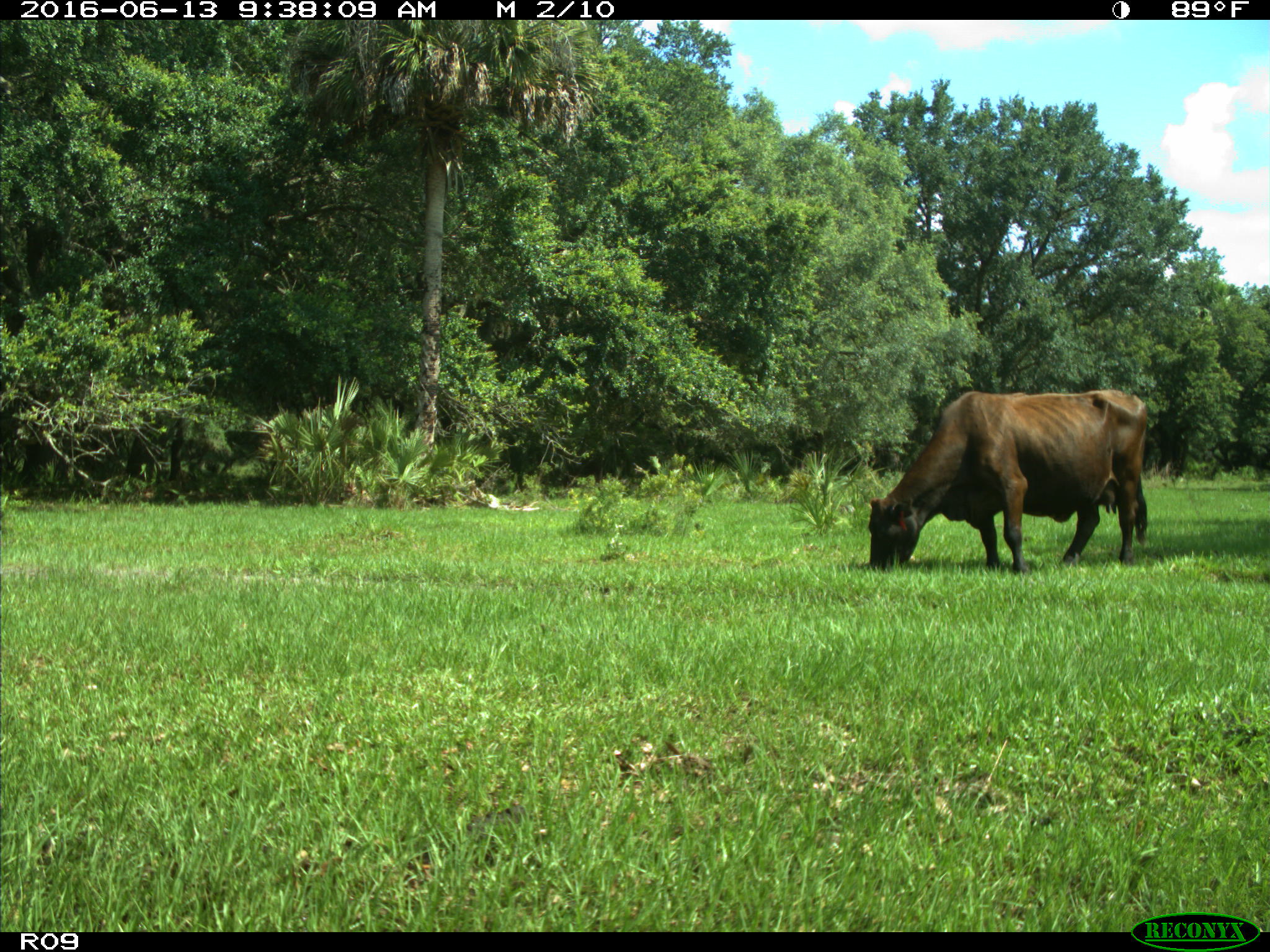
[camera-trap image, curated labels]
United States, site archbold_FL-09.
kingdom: Animalia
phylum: Chordata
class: Mammalia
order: Artiodactyla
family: Bovidae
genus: Bos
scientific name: Bos taurus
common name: domestic cow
Bos taurus (domestic cow).